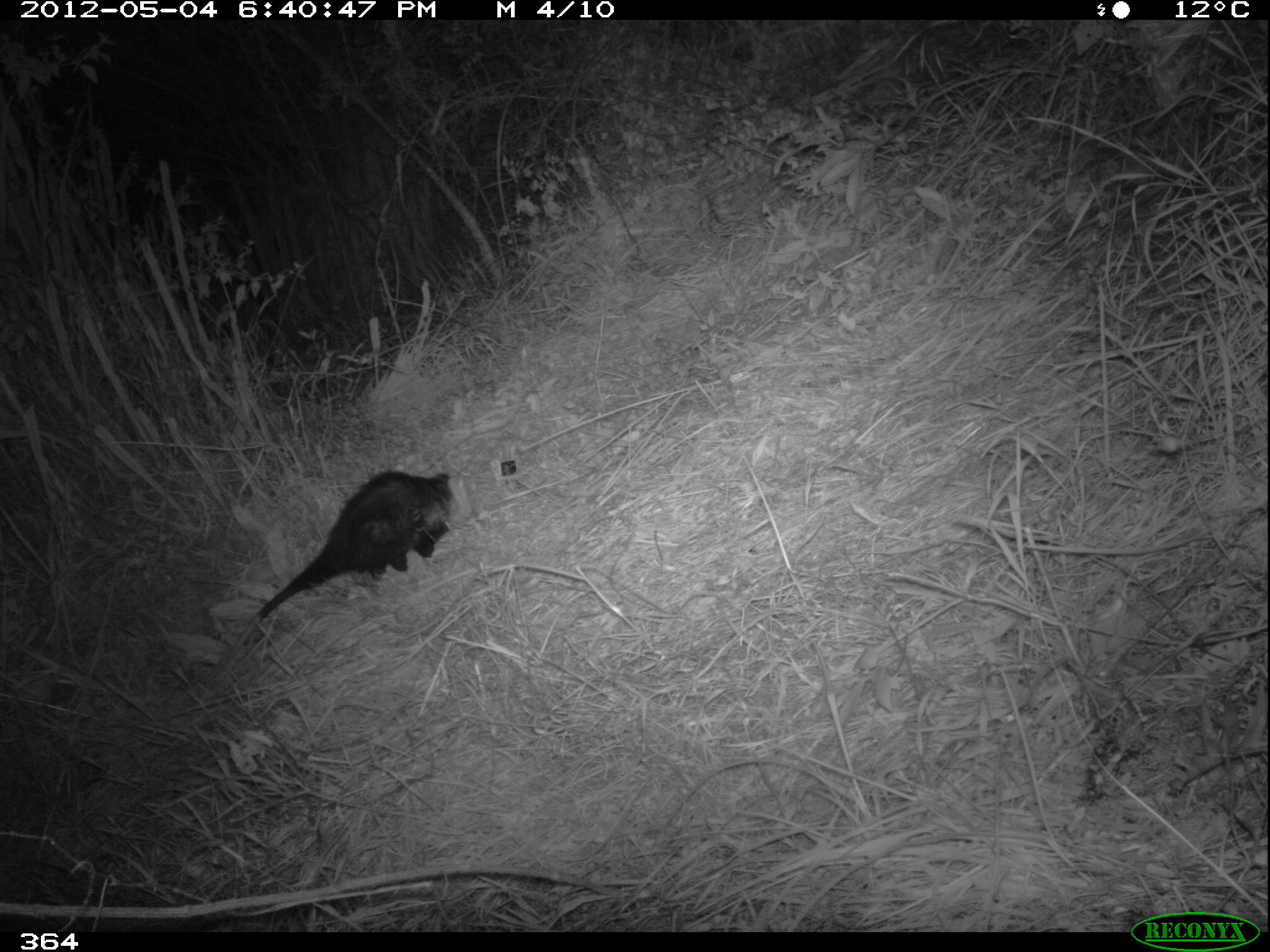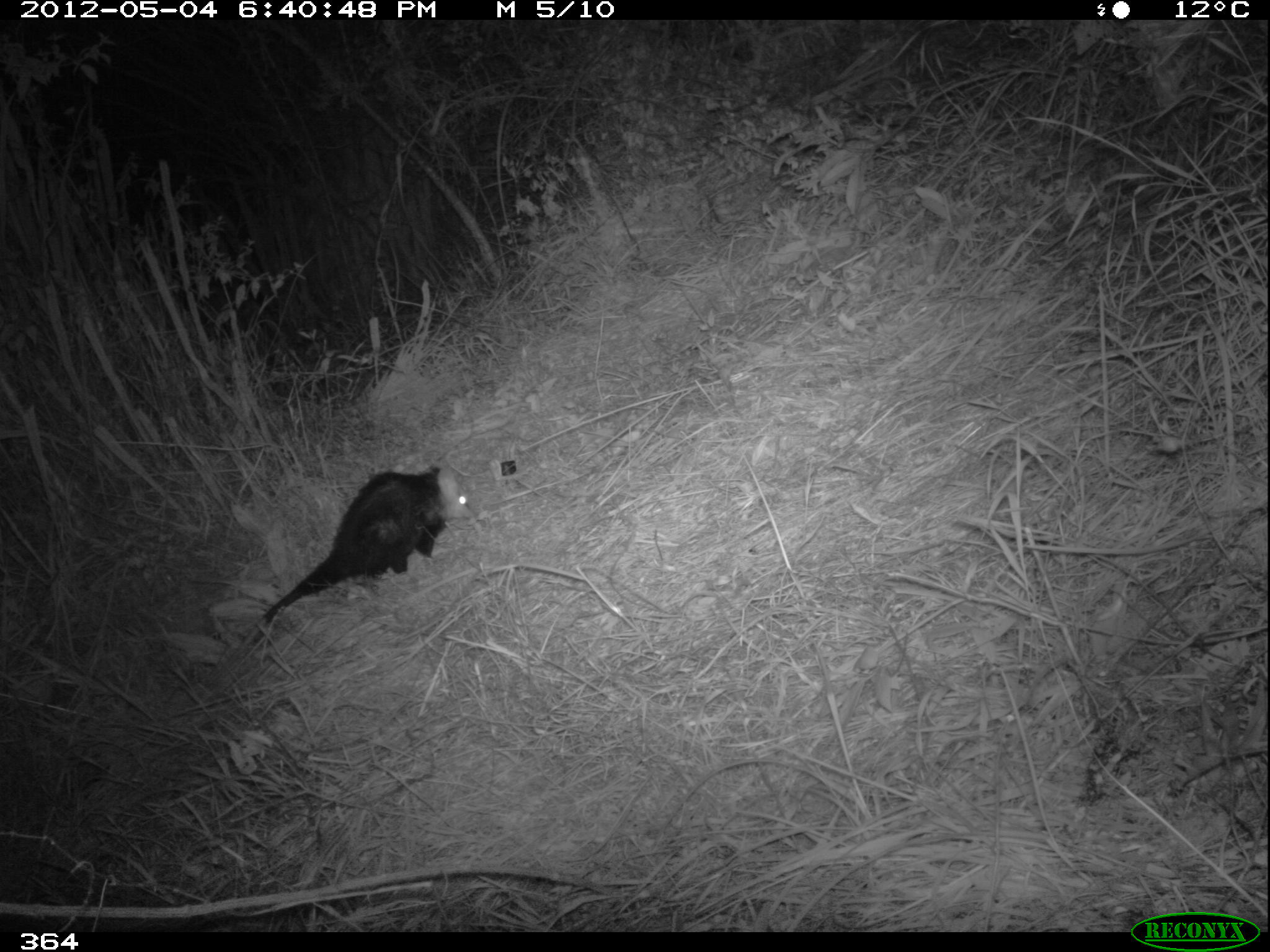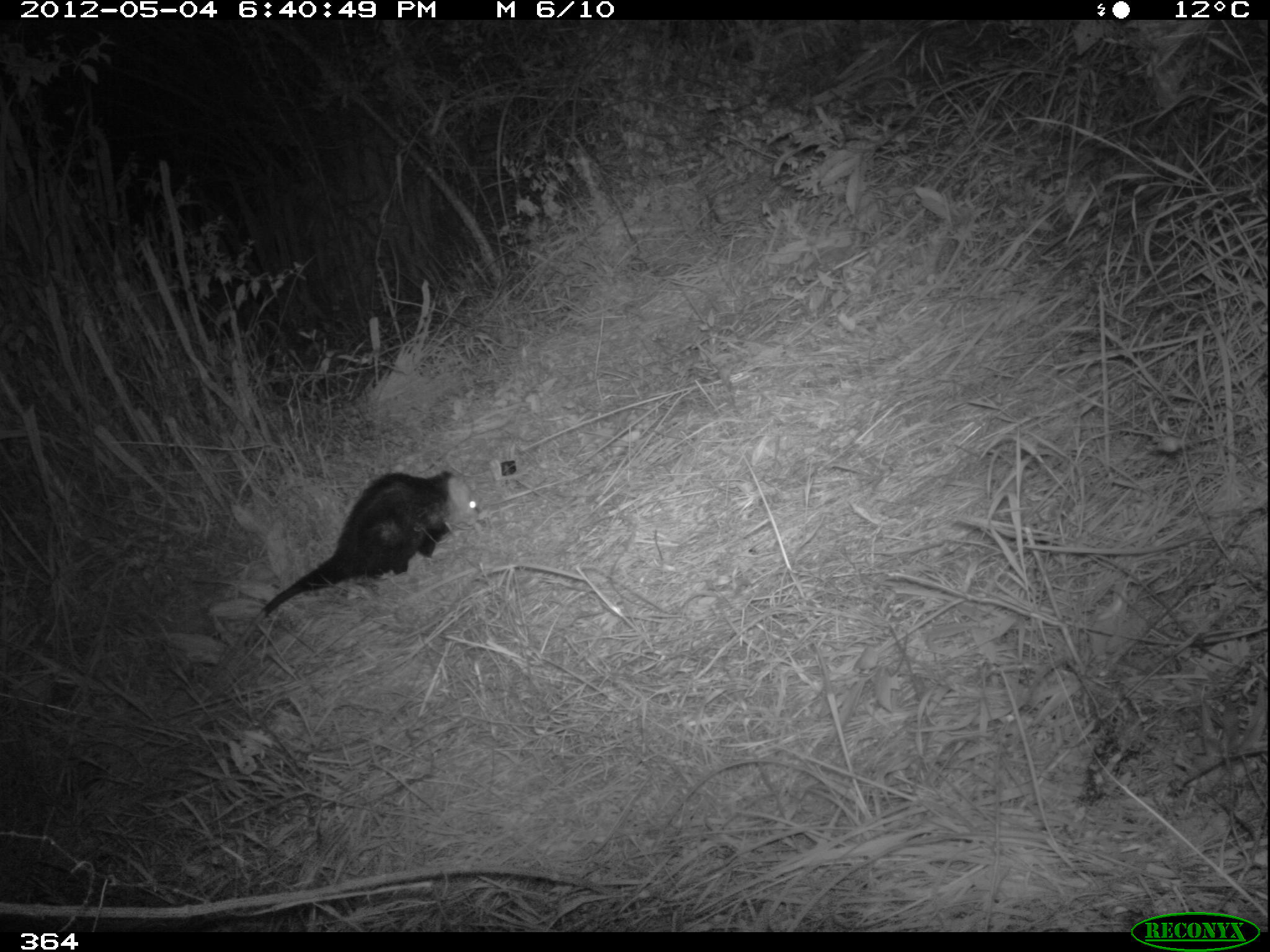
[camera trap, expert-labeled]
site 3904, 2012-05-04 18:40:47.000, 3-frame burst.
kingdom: Animalia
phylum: Chordata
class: Mammalia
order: Didelphimorphia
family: Didelphidae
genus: Didelphis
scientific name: Didelphis pernigra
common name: andean white-eared opossum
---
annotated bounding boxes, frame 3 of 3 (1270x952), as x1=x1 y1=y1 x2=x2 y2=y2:
didelphis pernigra: x1=204 y1=467 x2=488 y2=688